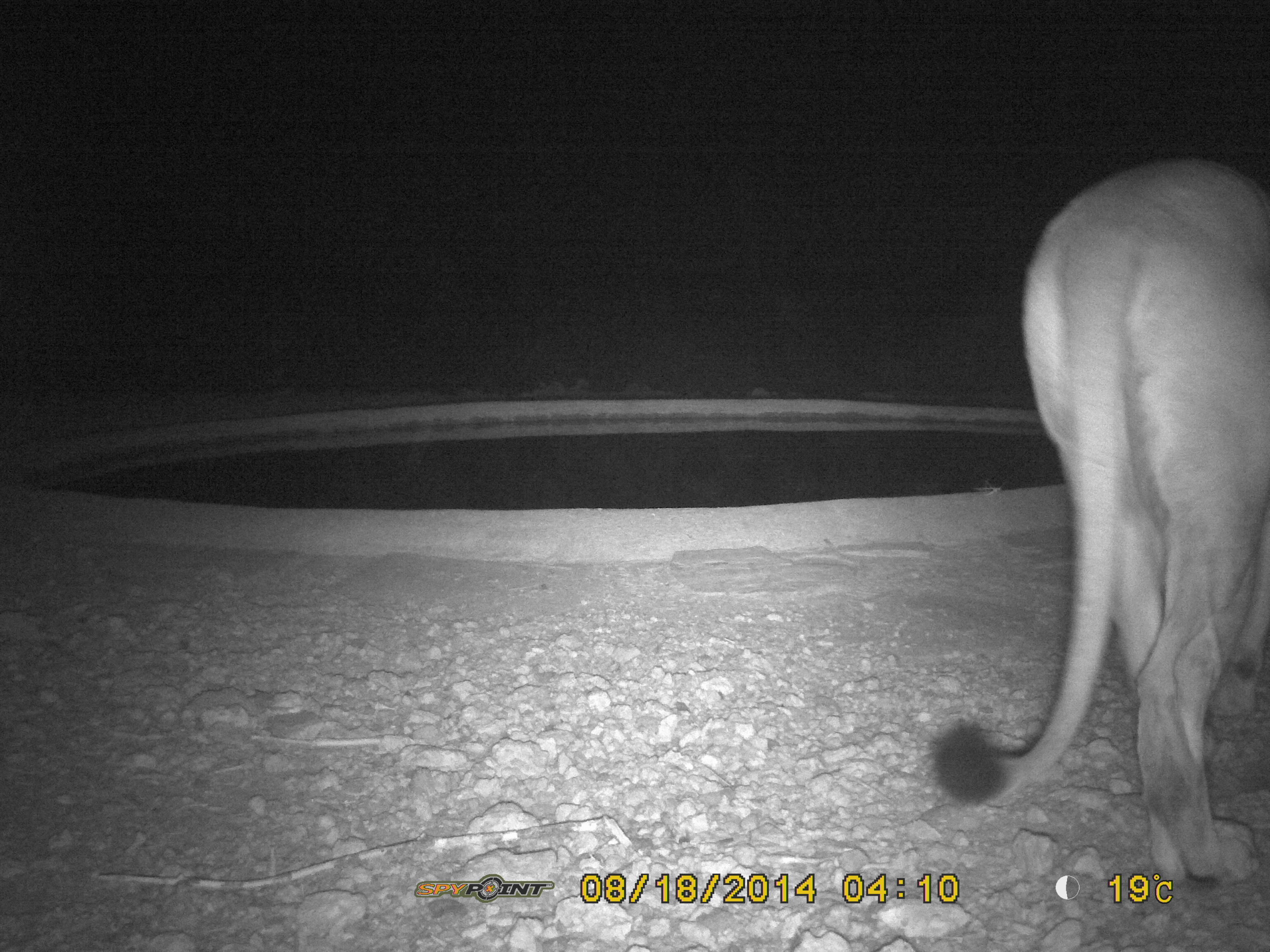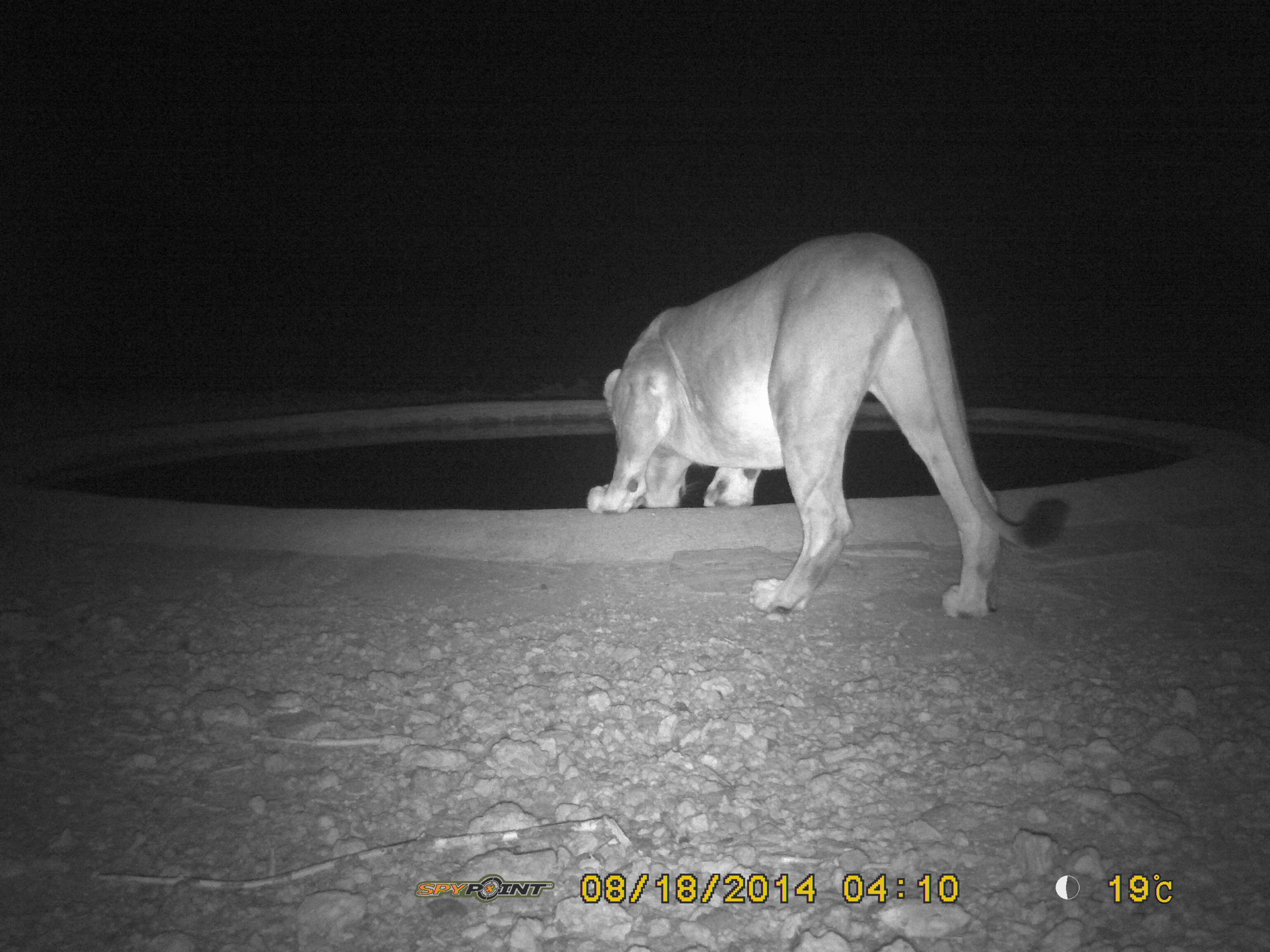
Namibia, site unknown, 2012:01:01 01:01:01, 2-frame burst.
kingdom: Animalia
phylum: Chordata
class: Mammalia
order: Carnivora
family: Felidae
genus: Panthera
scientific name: Panthera leo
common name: lion